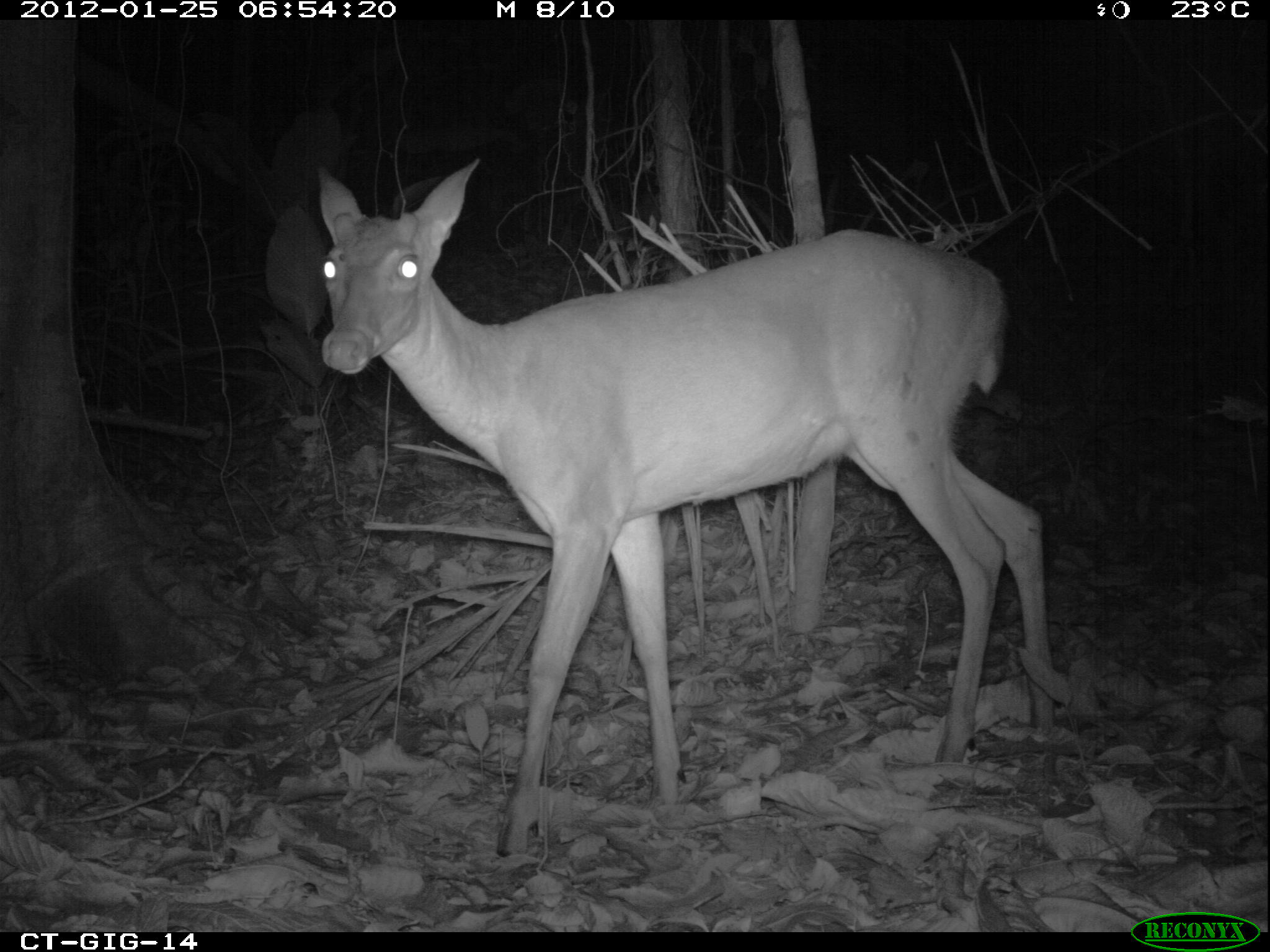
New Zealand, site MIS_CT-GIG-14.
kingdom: Animalia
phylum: Chordata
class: Mammalia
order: Artiodactyla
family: Cervidae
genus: Odocoileus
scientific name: Odocoileus virginianus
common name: white-tailed deer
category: white tailed deer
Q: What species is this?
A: White tailed deer (white-tailed deer) (Odocoileus virginianus).